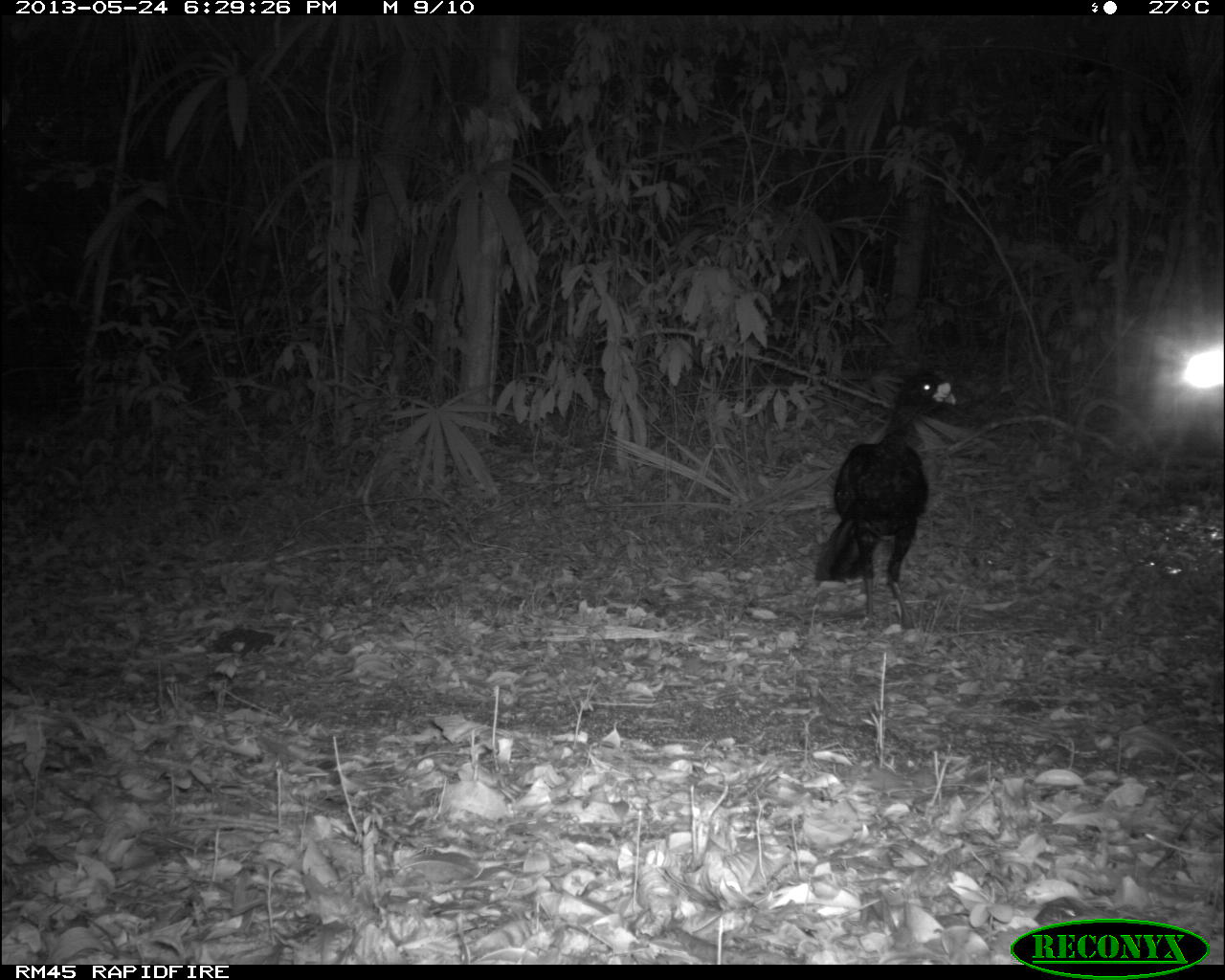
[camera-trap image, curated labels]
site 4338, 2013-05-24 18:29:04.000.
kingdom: Animalia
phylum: Chordata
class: Aves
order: Galliformes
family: Cracidae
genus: Crax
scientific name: Crax rubra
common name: great curassow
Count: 1.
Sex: male.